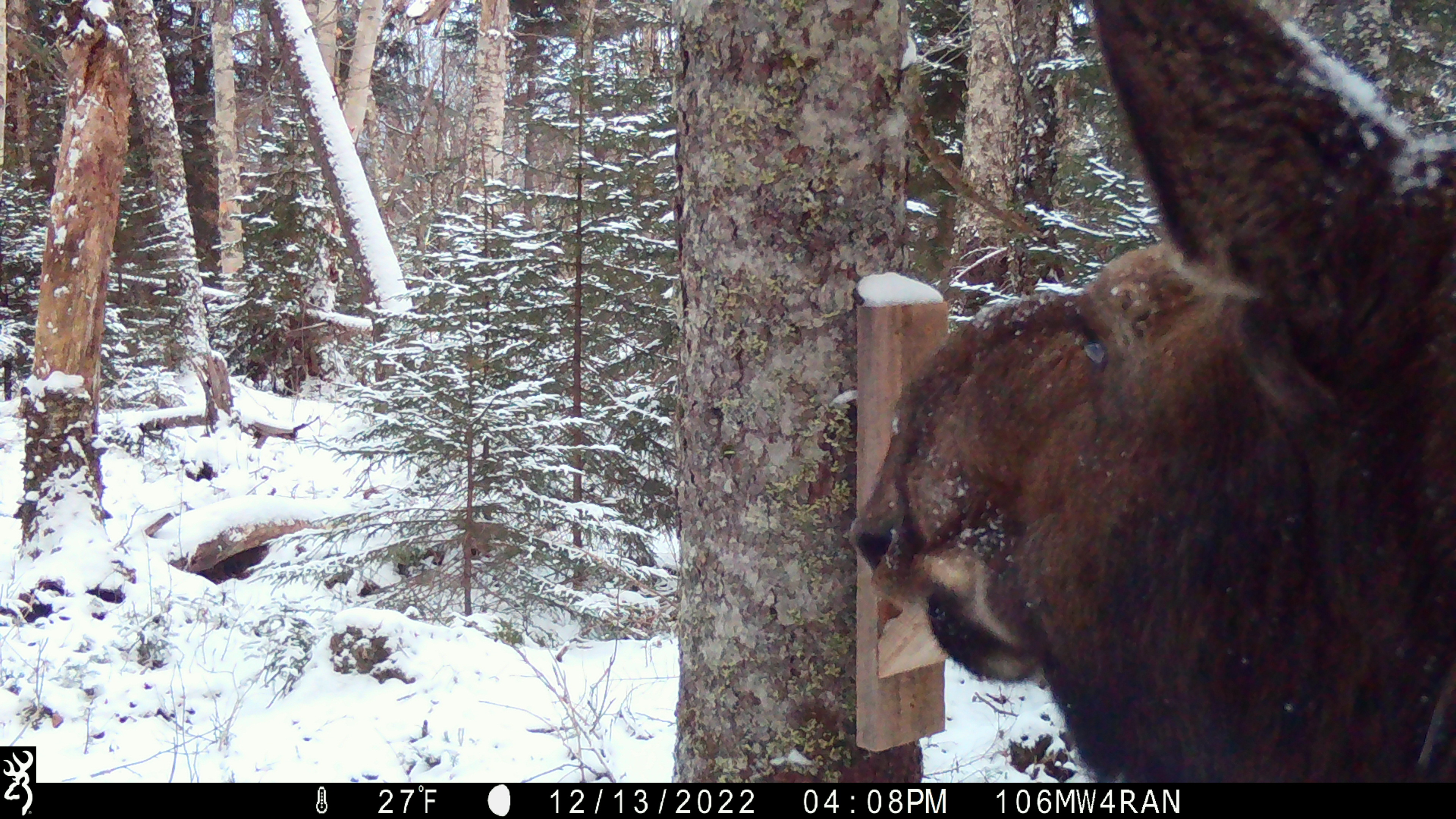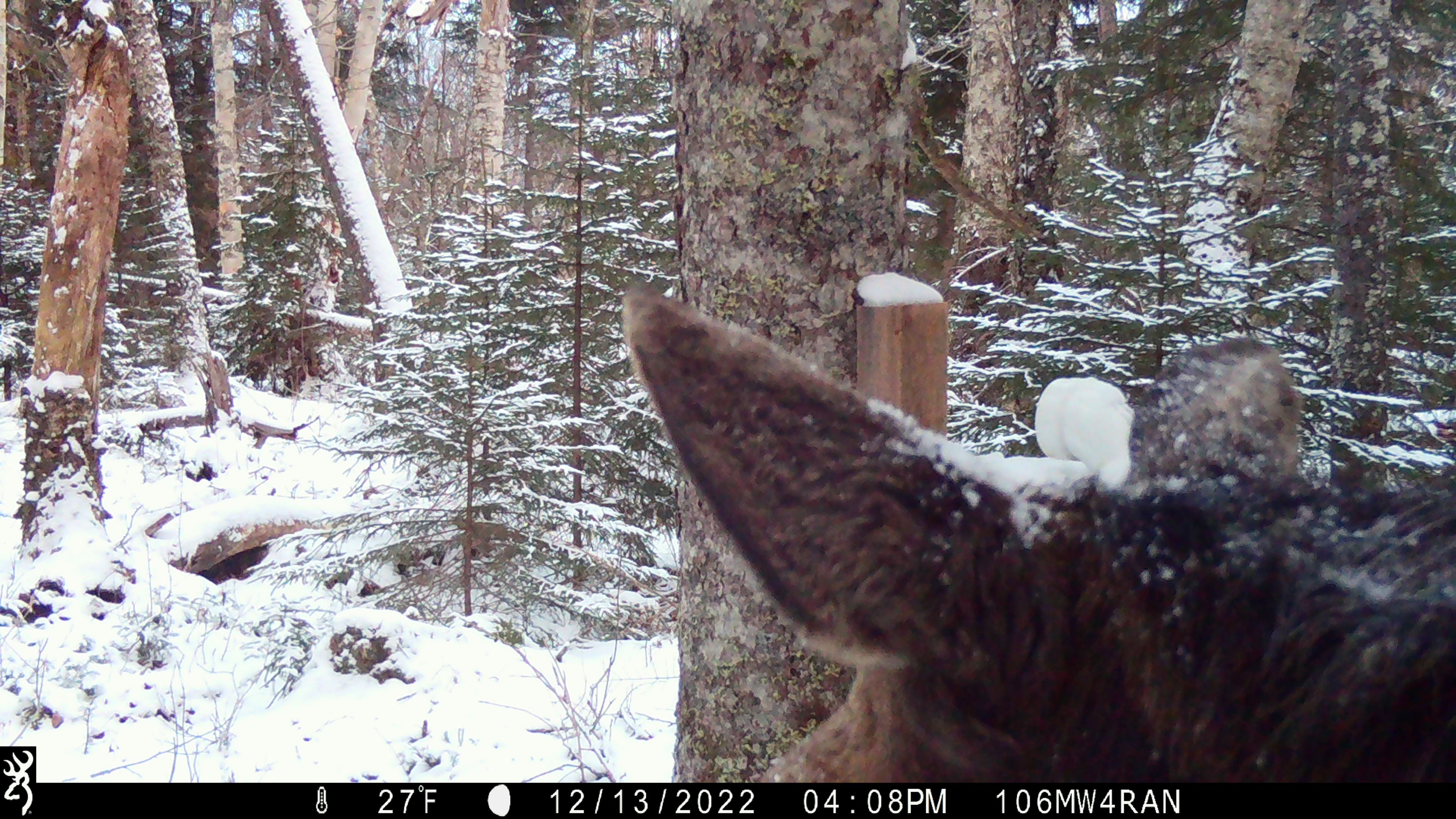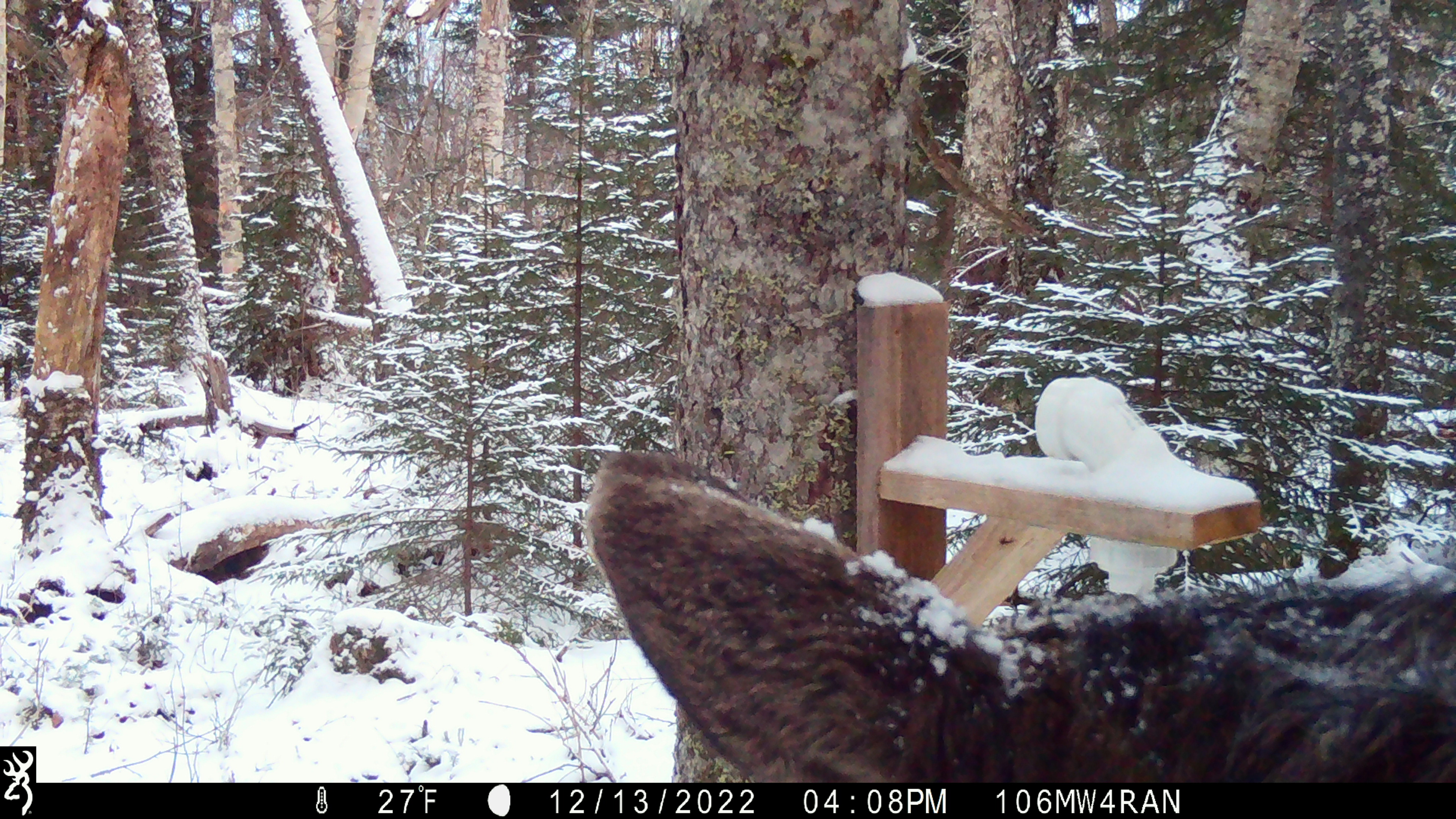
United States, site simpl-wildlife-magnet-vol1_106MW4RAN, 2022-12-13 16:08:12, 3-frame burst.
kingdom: Animalia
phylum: Chordata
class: Mammalia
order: Artiodactyla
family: Cervidae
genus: Alces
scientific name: Alces alces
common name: moose